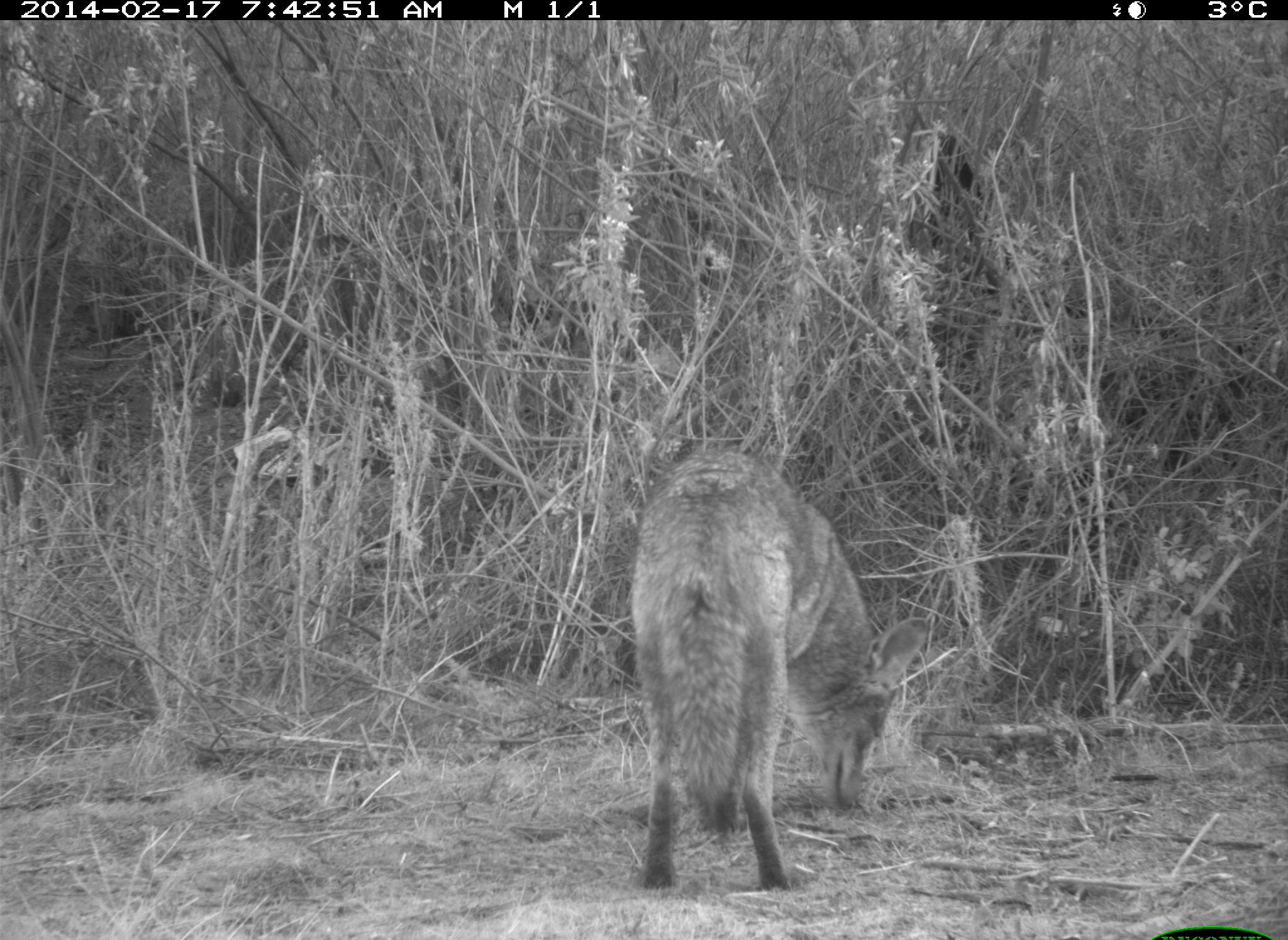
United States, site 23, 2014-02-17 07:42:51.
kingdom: Animalia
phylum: Chordata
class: Mammalia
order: Carnivora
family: Canidae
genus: Canis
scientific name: Canis latrans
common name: coyote